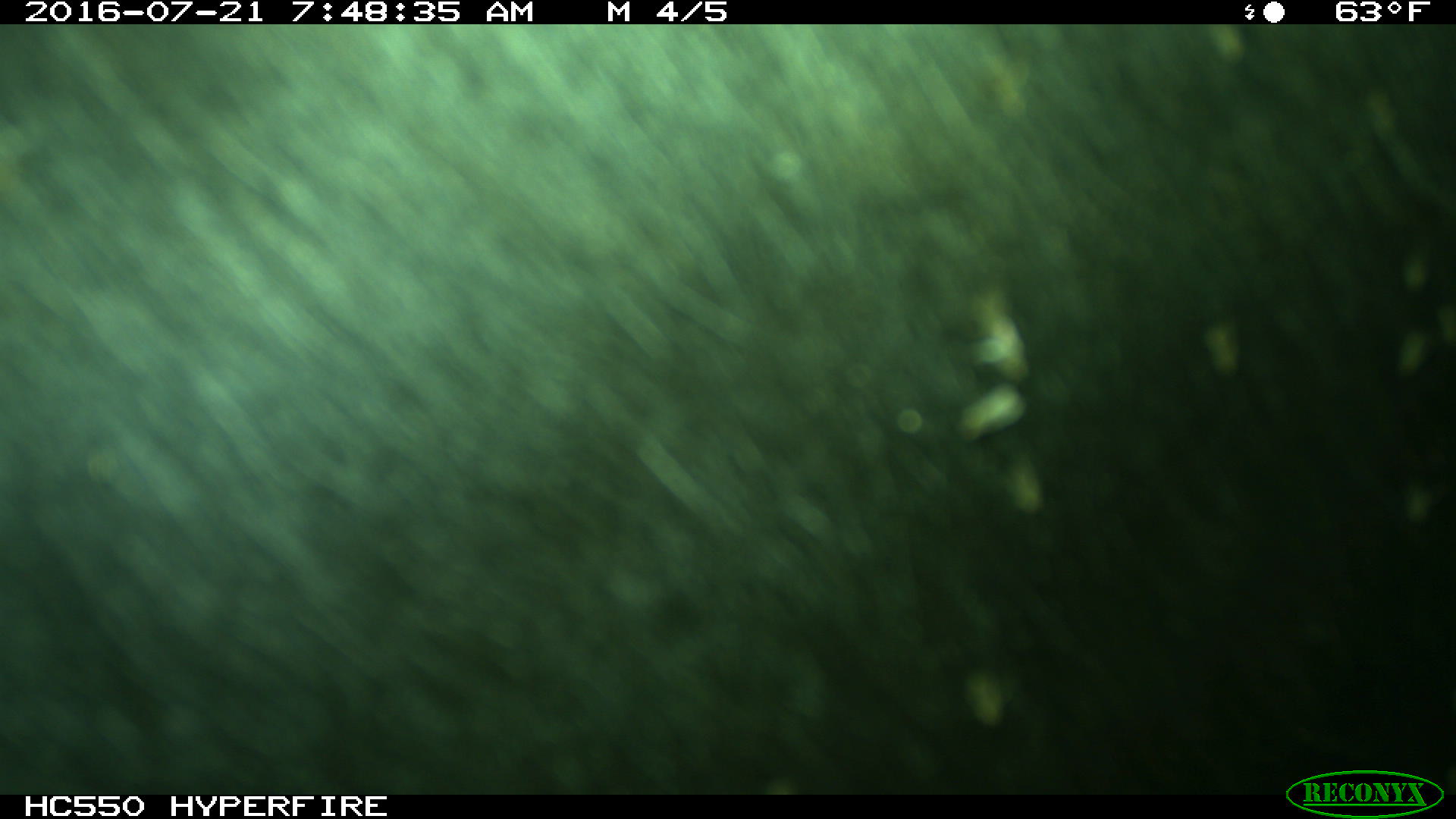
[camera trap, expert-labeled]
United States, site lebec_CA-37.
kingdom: Animalia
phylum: Chordata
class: Mammalia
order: Artiodactyla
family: Bovidae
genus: Bos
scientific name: Bos taurus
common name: domestic cow